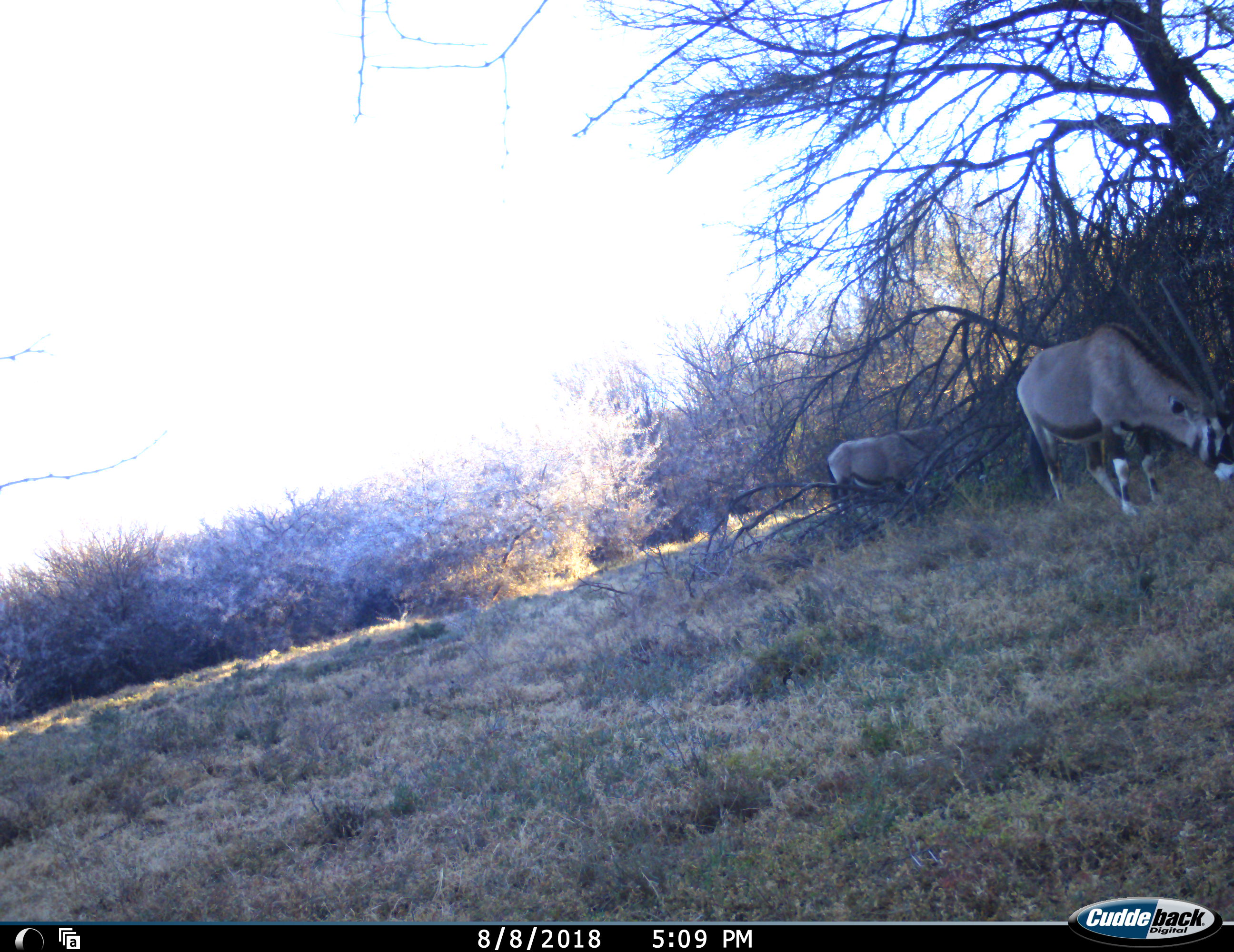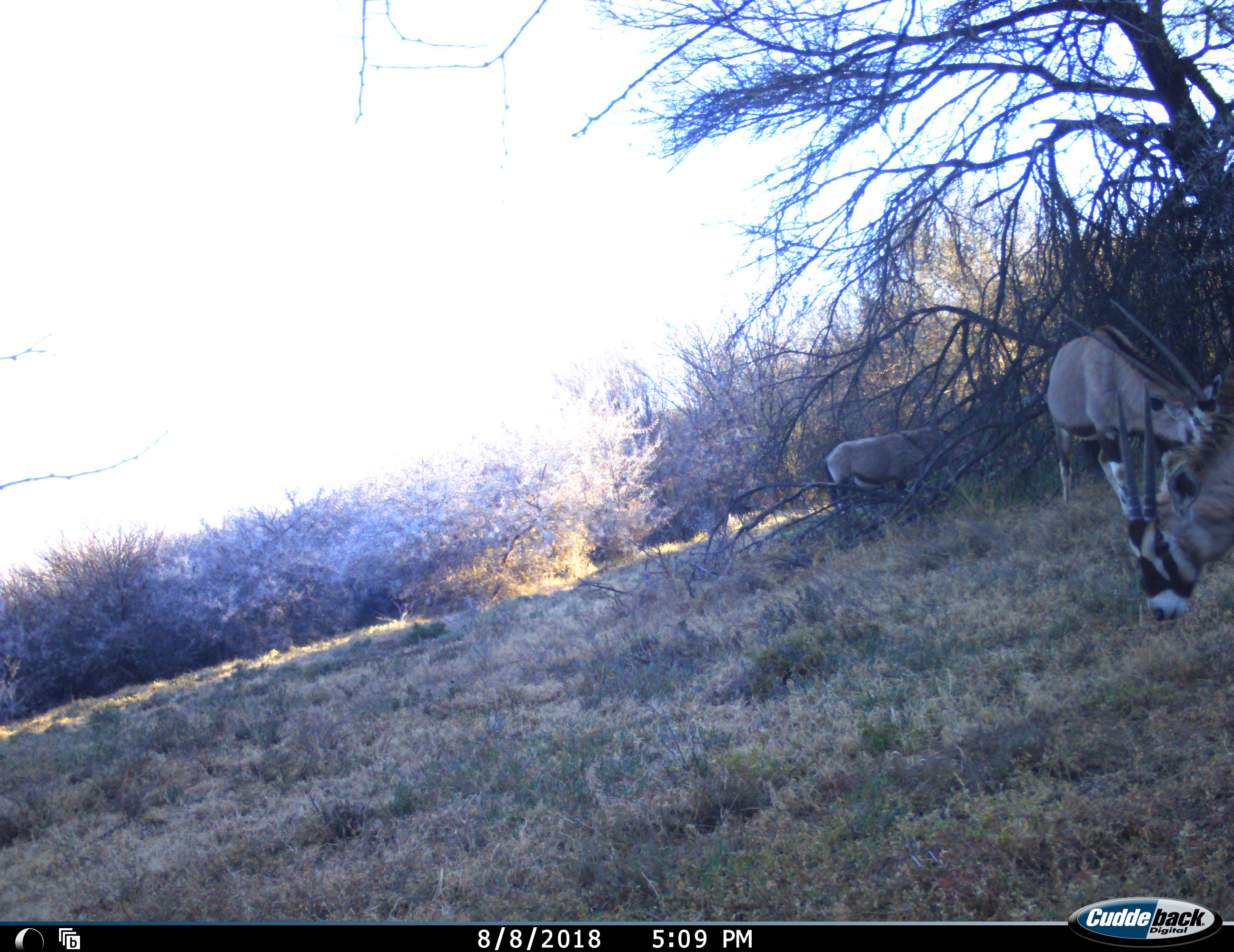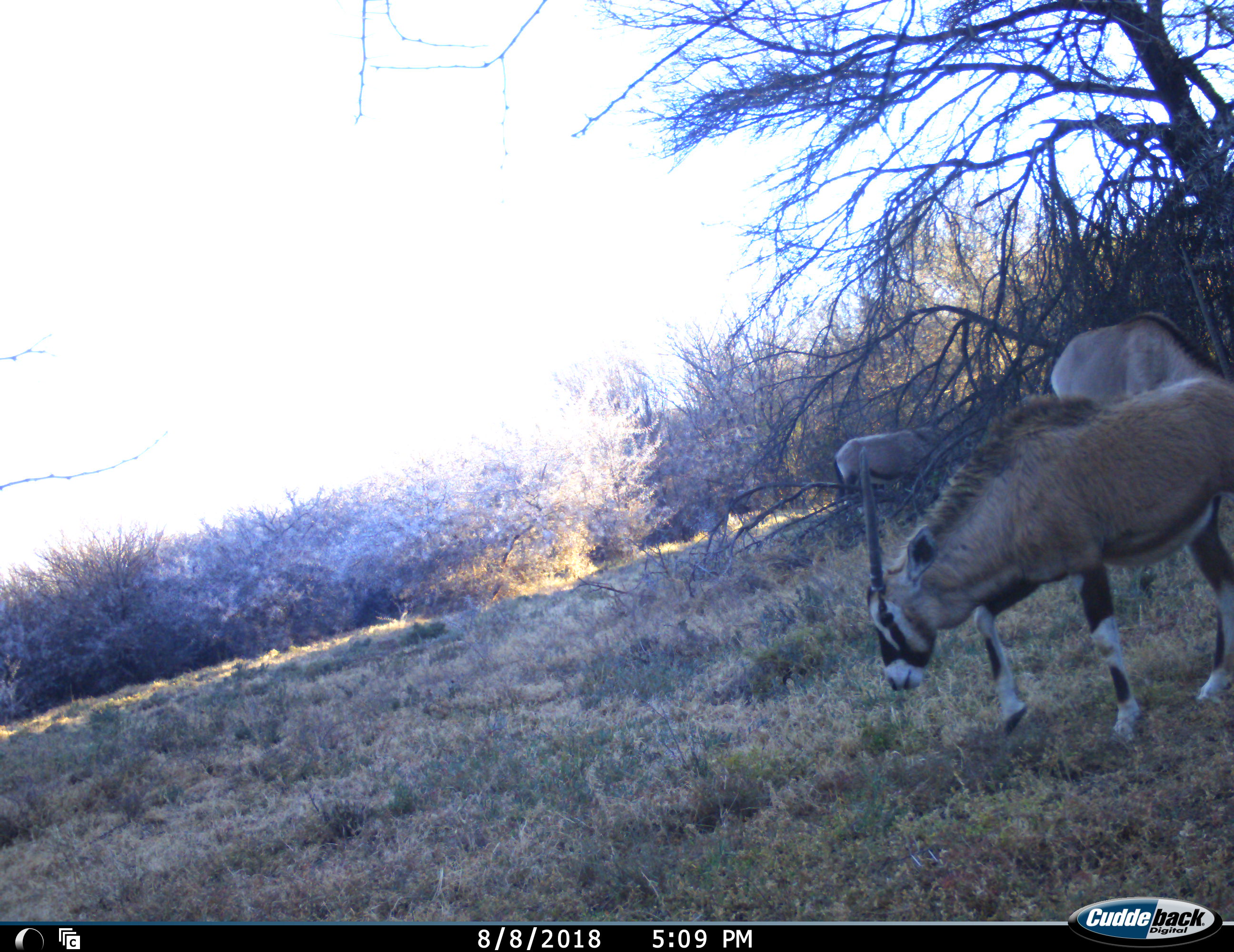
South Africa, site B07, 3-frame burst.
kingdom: Animalia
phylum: Chordata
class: Mammalia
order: Artiodactyla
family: Bovidae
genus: Oryx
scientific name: Oryx gazella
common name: gemsbok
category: gemsbokoryx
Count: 3.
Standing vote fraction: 40%.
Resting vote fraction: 0%.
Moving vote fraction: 70%.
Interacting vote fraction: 0%.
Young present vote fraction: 0%.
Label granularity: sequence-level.